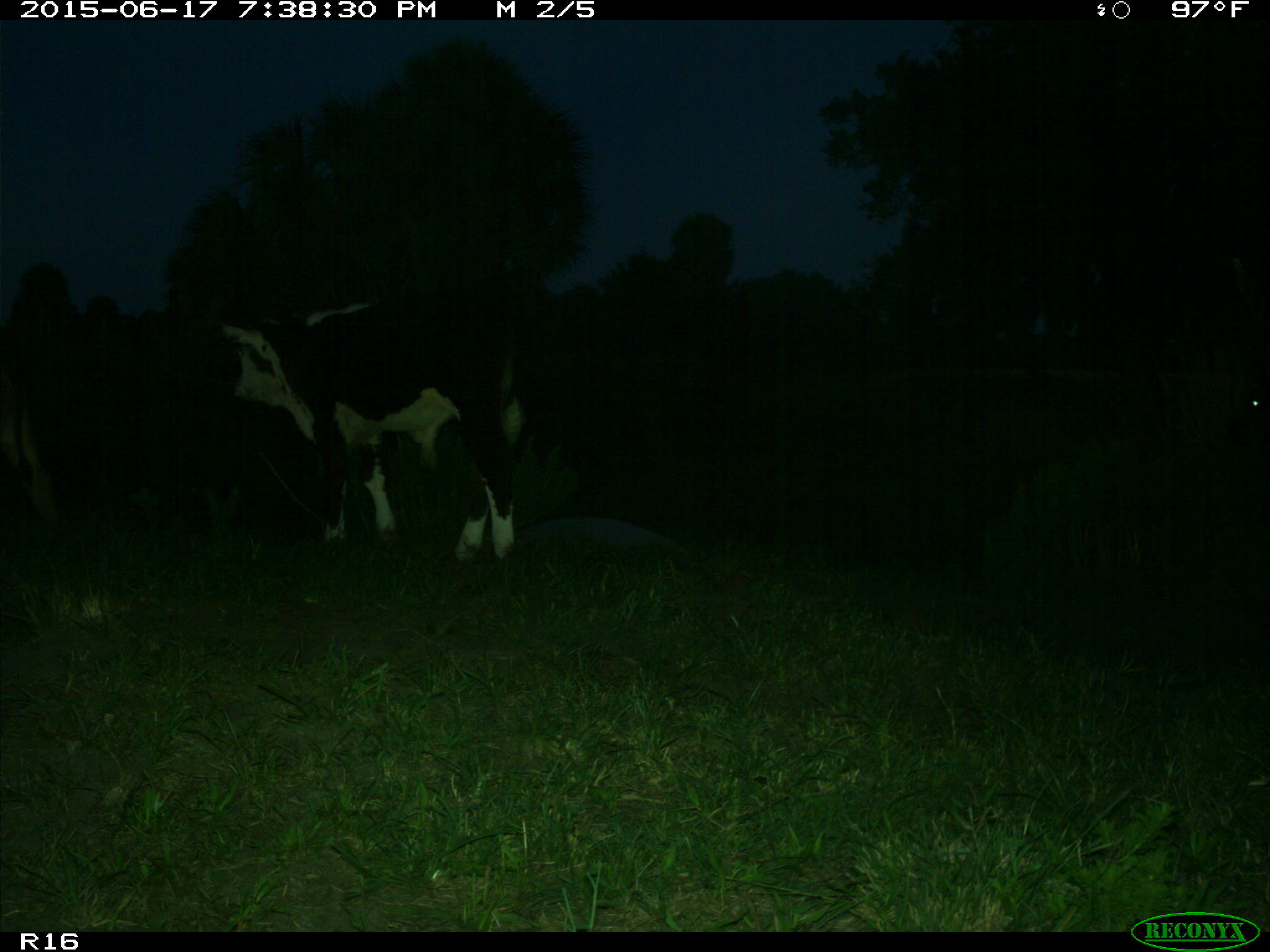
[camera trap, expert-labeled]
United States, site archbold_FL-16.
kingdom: Animalia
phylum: Chordata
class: Mammalia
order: Artiodactyla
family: Bovidae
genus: Bos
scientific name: Bos taurus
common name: domestic cow